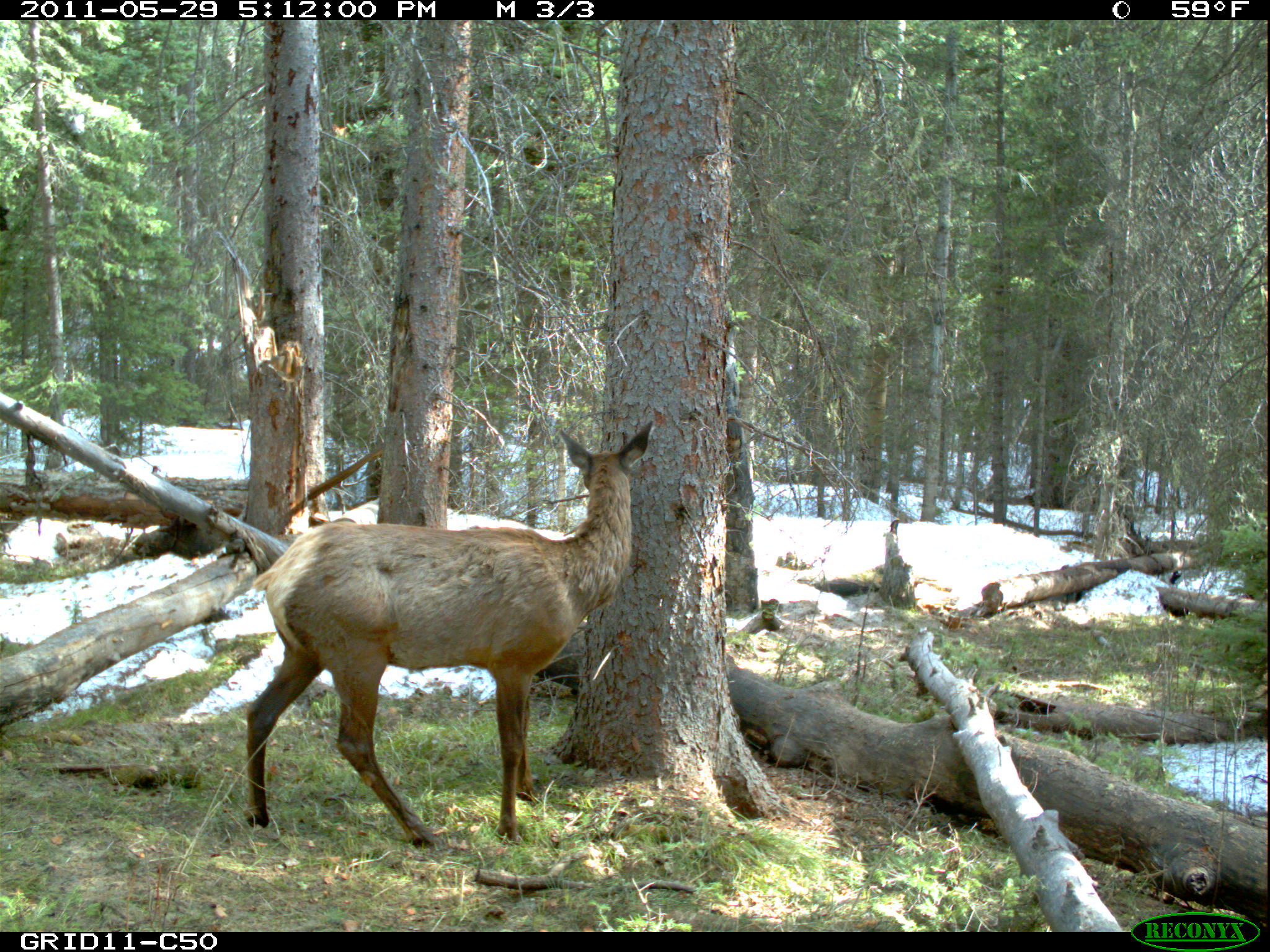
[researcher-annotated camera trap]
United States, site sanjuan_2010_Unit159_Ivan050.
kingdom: Animalia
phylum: Chordata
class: Mammalia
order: Artiodactyla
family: Cervidae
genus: Cervus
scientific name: Cervus elaphus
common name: red deer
Cervus elaphus (red deer).